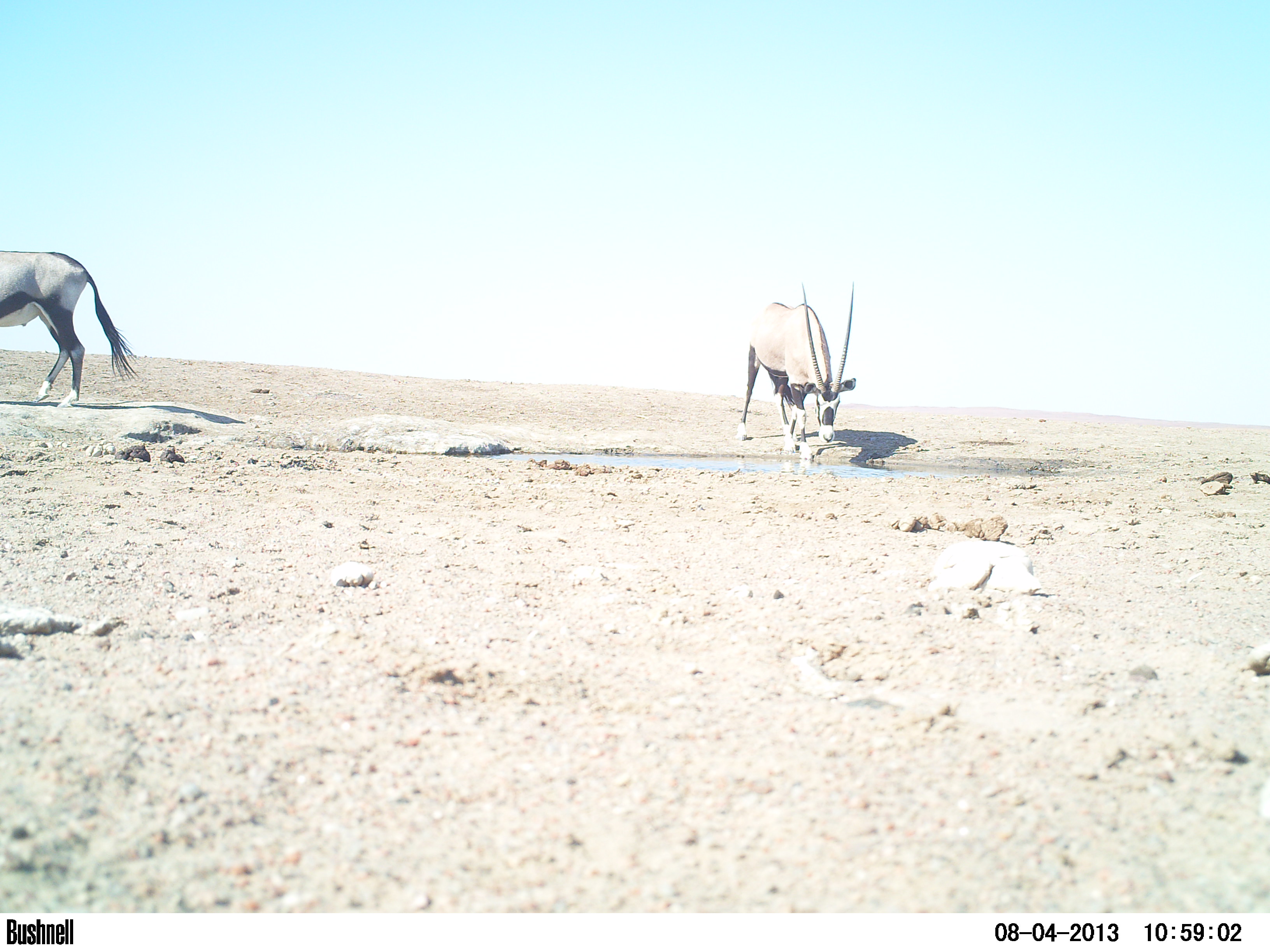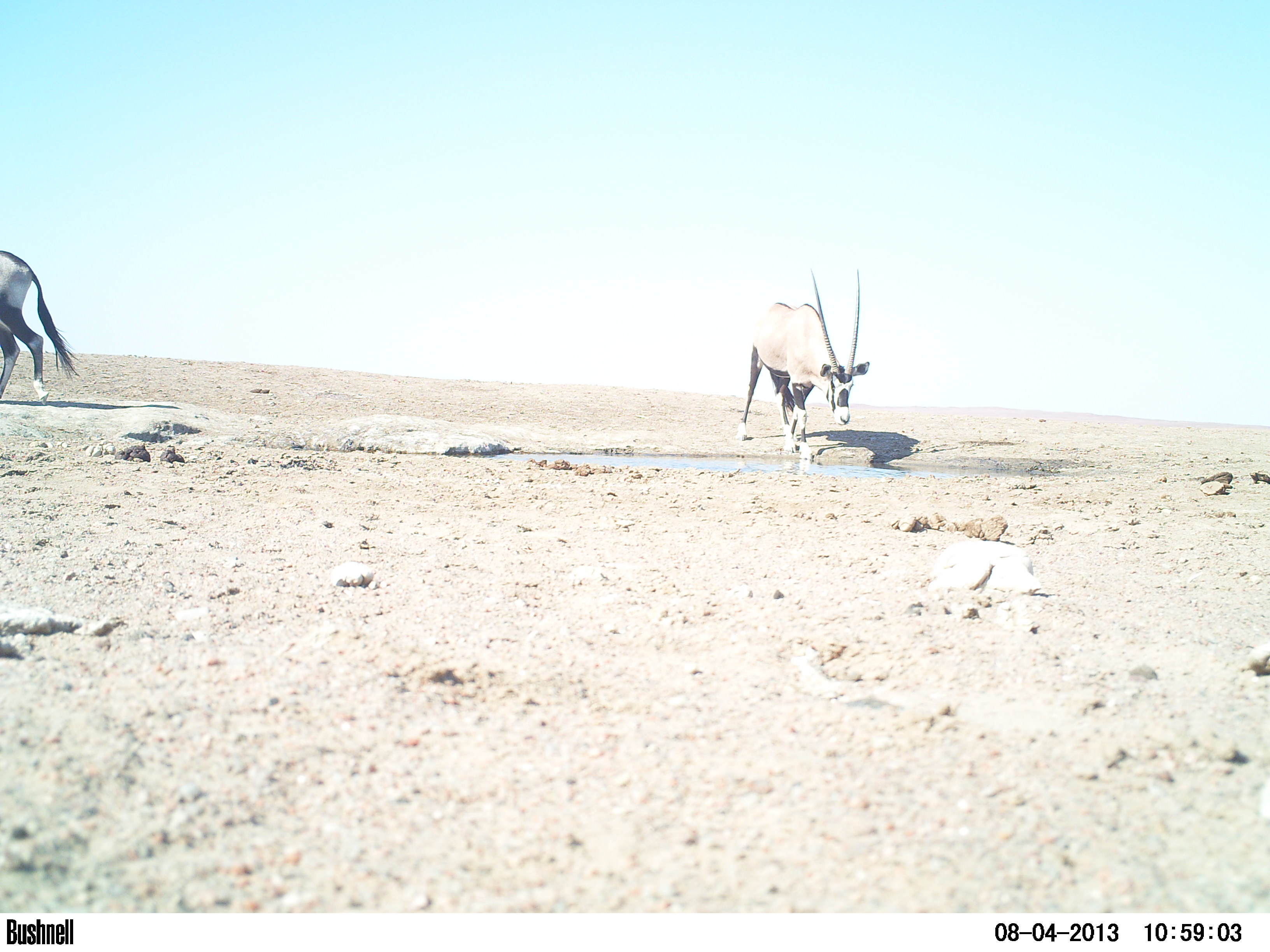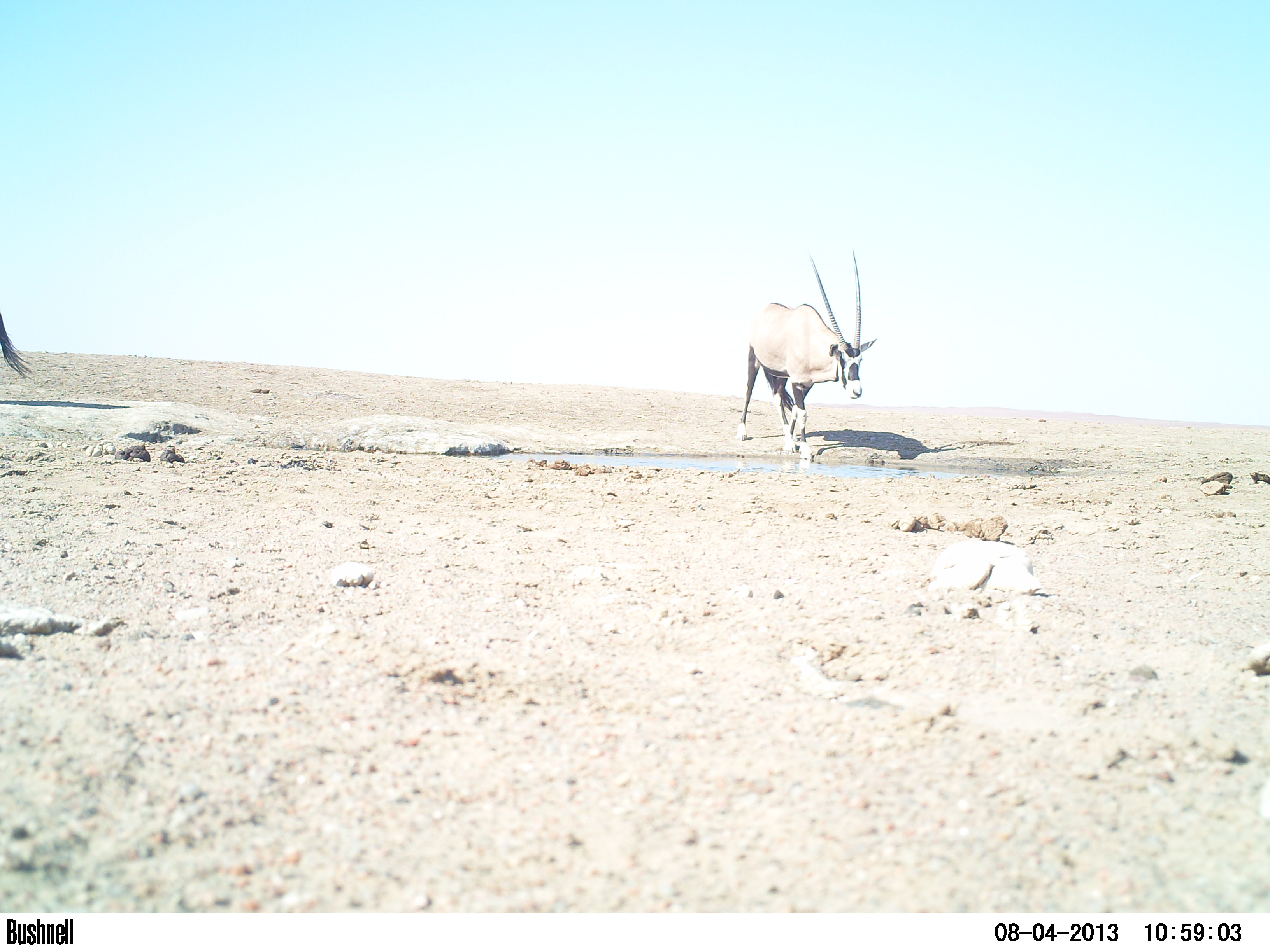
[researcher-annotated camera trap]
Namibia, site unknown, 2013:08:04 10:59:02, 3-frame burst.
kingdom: Animalia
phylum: Chordata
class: Mammalia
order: Artiodactyla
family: Bovidae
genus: Oryx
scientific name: Oryx gazella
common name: gemsbok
Oryx gazella (gemsbok).